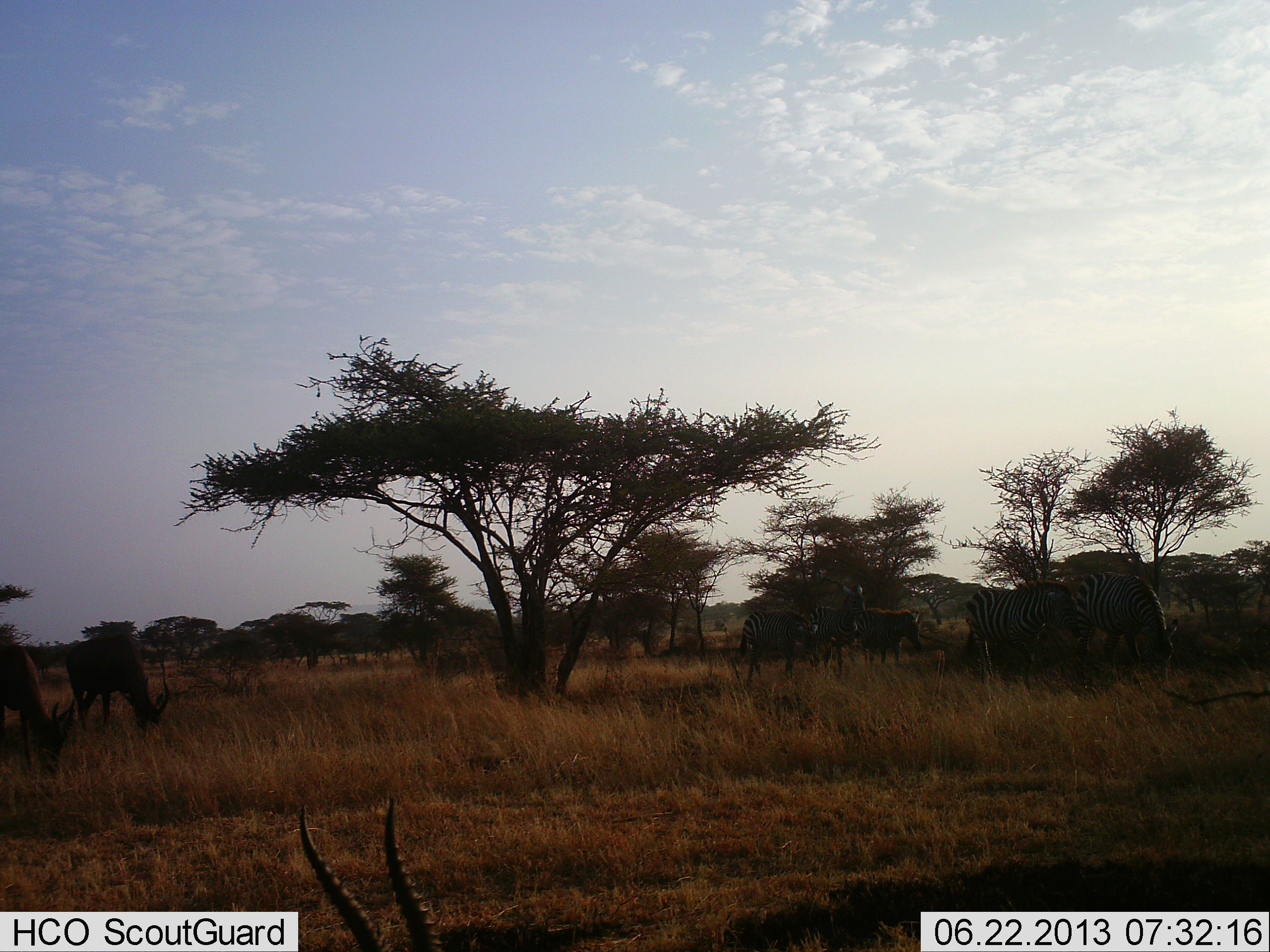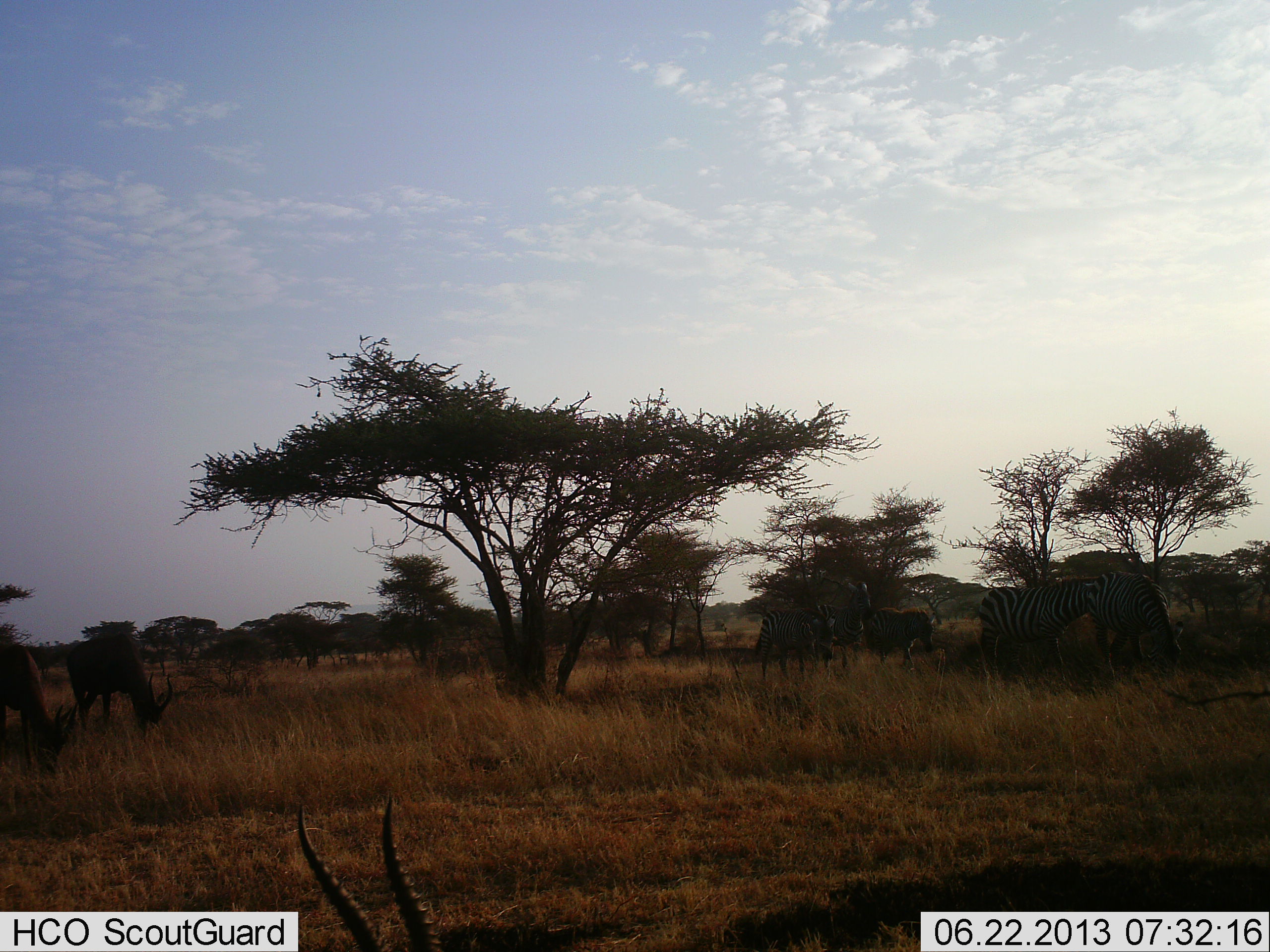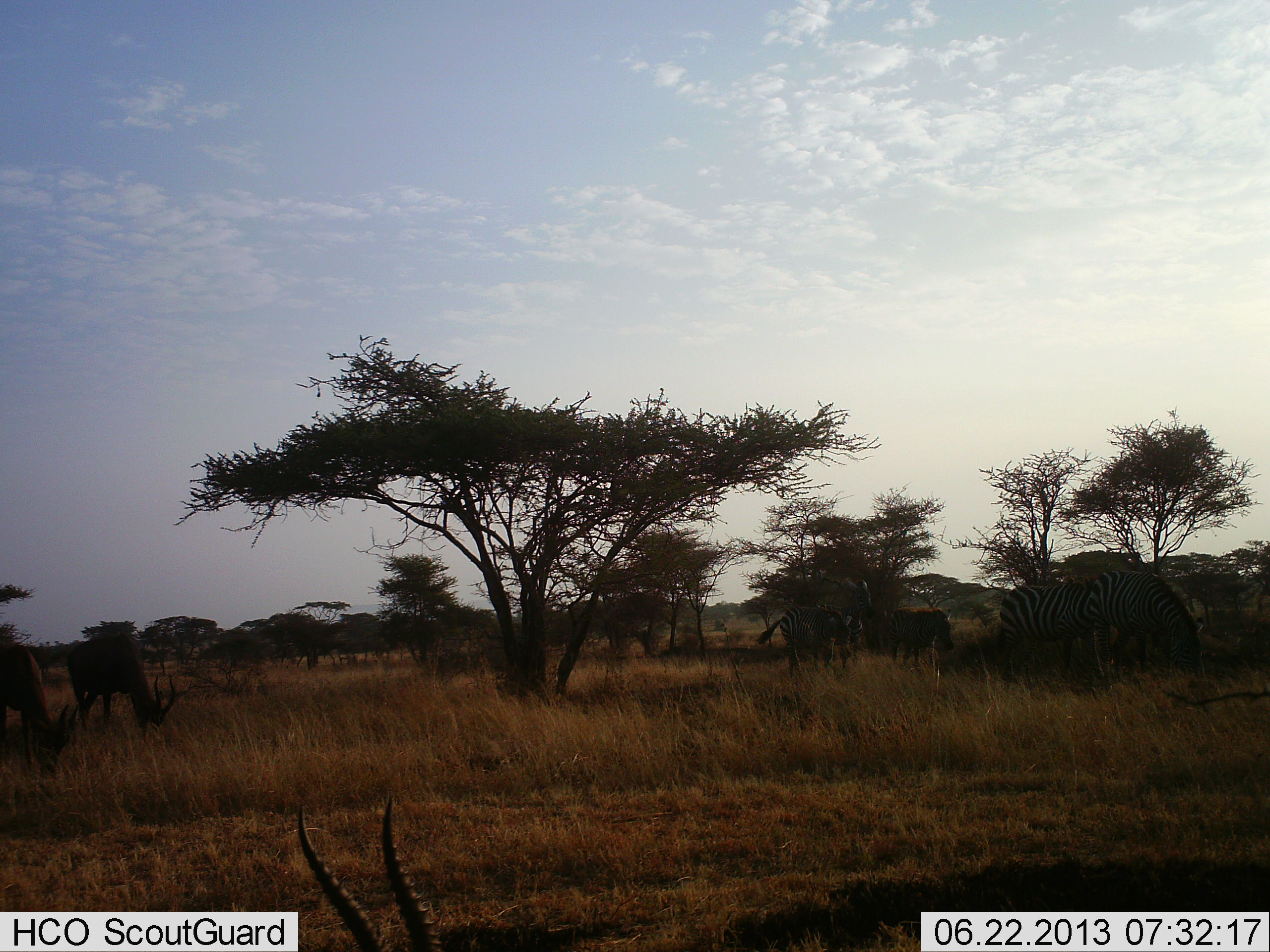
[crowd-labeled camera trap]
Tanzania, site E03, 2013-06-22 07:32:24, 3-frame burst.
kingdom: Animalia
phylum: Chordata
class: Mammalia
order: Artiodactyla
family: Bovidae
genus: Eudorcas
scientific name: Eudorcas thomsonii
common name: thomson's gazelle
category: gazellethomsons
Gazellethomsons (thomson's gazelle) (Eudorcas thomsonii), count 3. Behavior (volunteer vote fractions): standing 62%, resting 25%, moving 0%, interacting 0%. Young present (vote fraction): 0%. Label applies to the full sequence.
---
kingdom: Animalia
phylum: Chordata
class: Mammalia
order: Perissodactyla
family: Equidae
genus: Equus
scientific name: Equus quagga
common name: plains zebra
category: zebra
Zebra (plains zebra) (Equus quagga), count 5. Behavior (volunteer vote fractions): standing 14%, resting 0%, moving 76%, interacting 0%. Young present (vote fraction): 5%. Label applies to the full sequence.